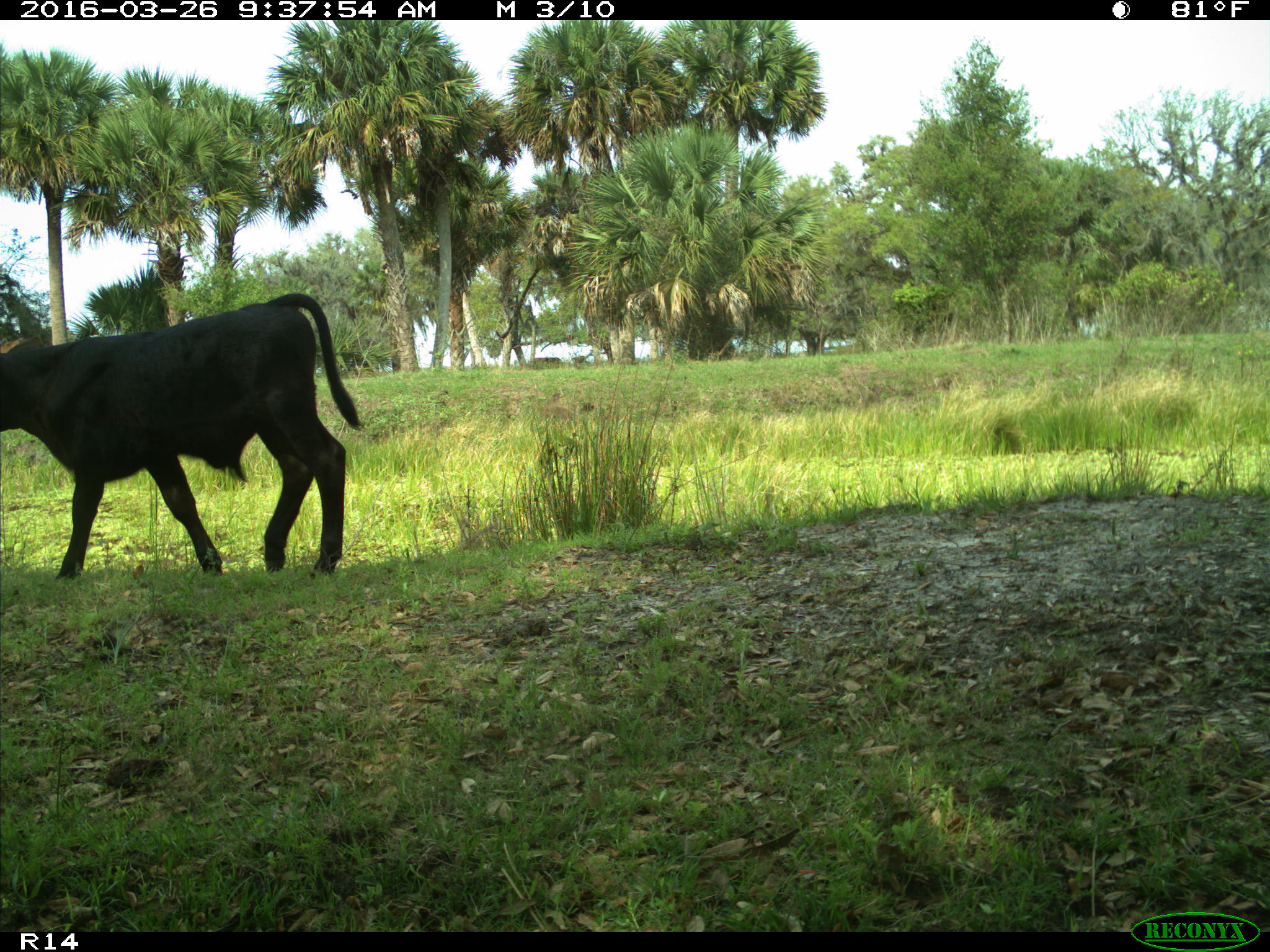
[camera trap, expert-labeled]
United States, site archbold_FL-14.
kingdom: Animalia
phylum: Chordata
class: Mammalia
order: Artiodactyla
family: Bovidae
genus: Bos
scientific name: Bos taurus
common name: domestic cow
Bos taurus (domestic cow).